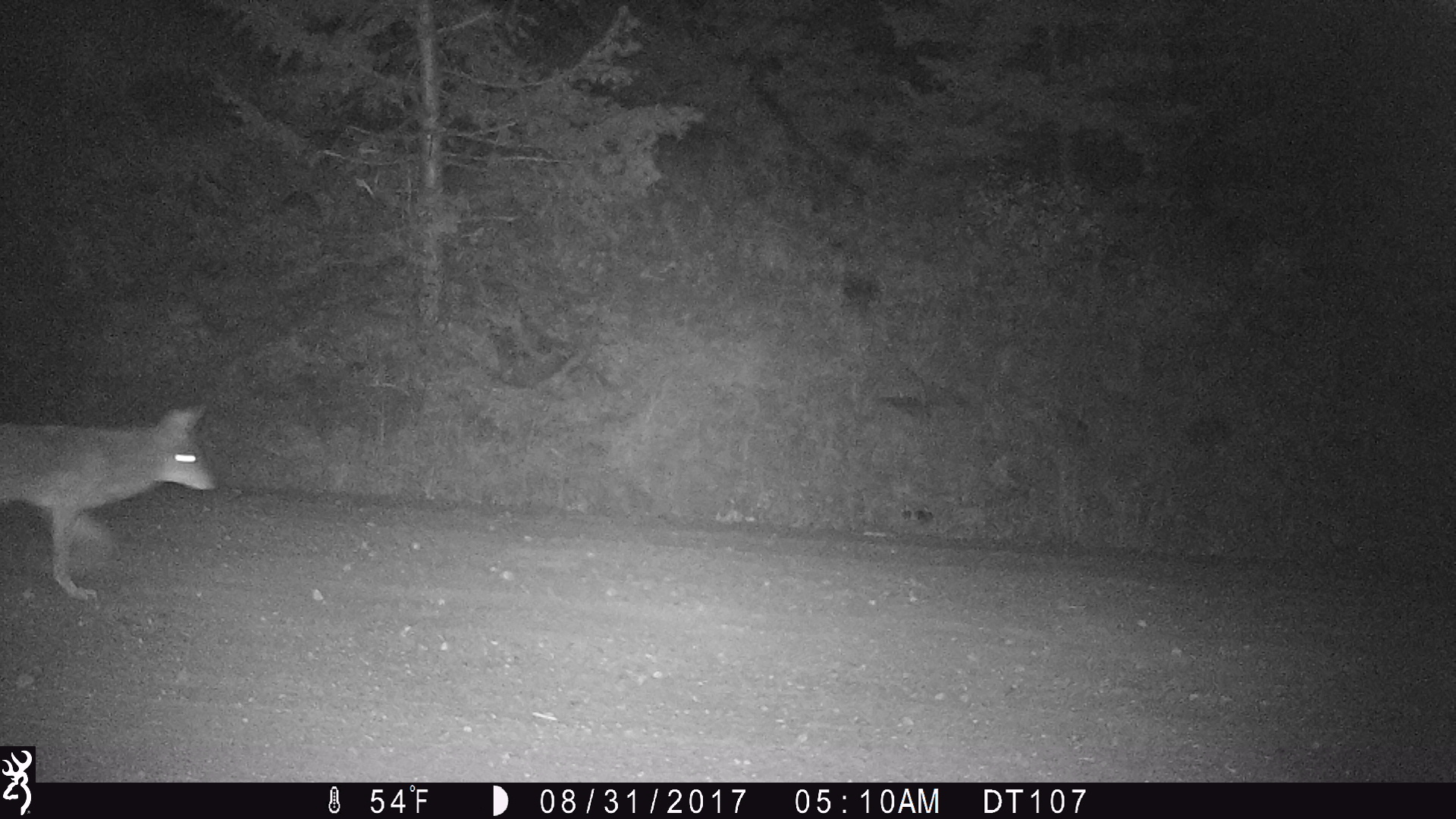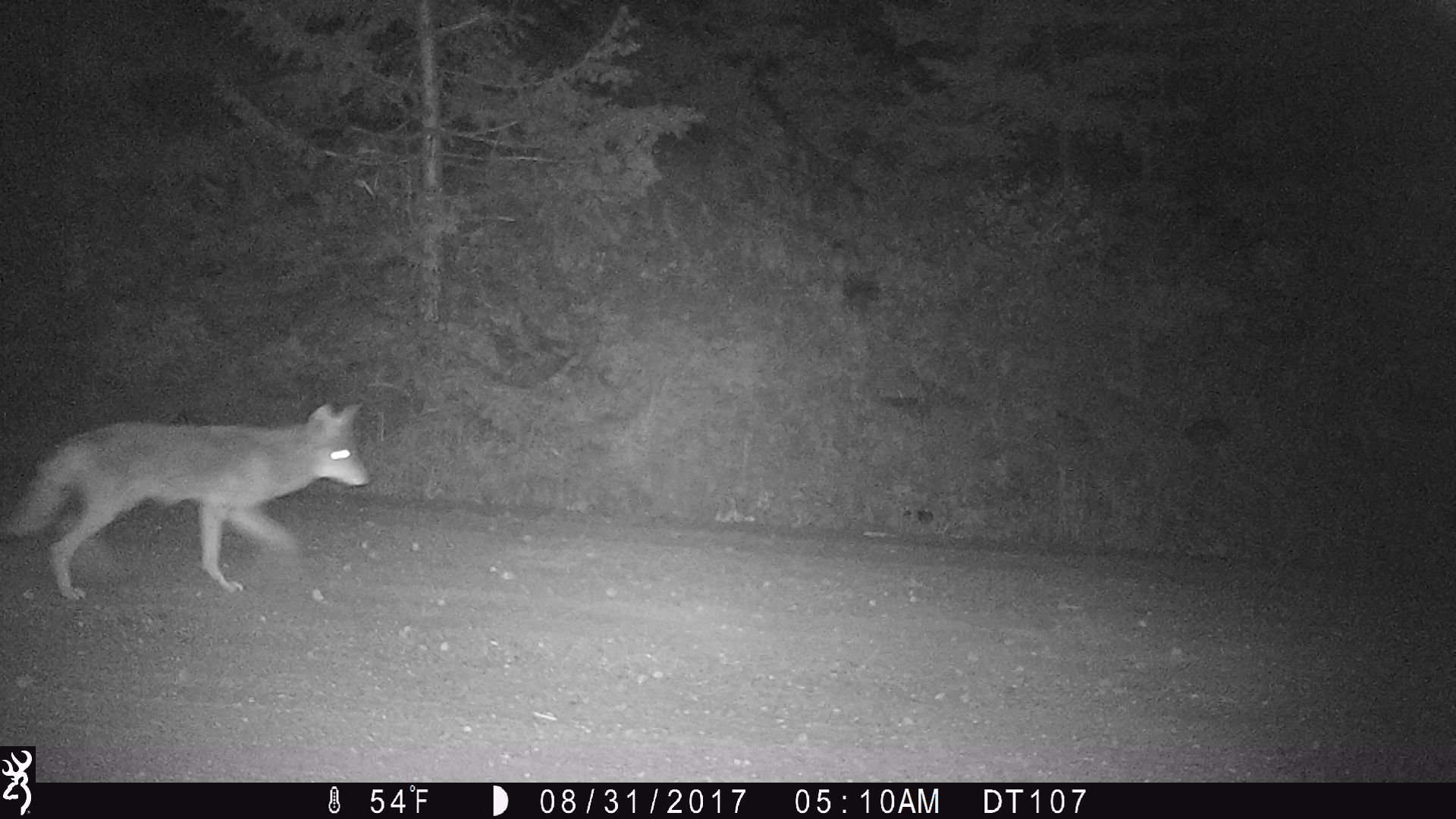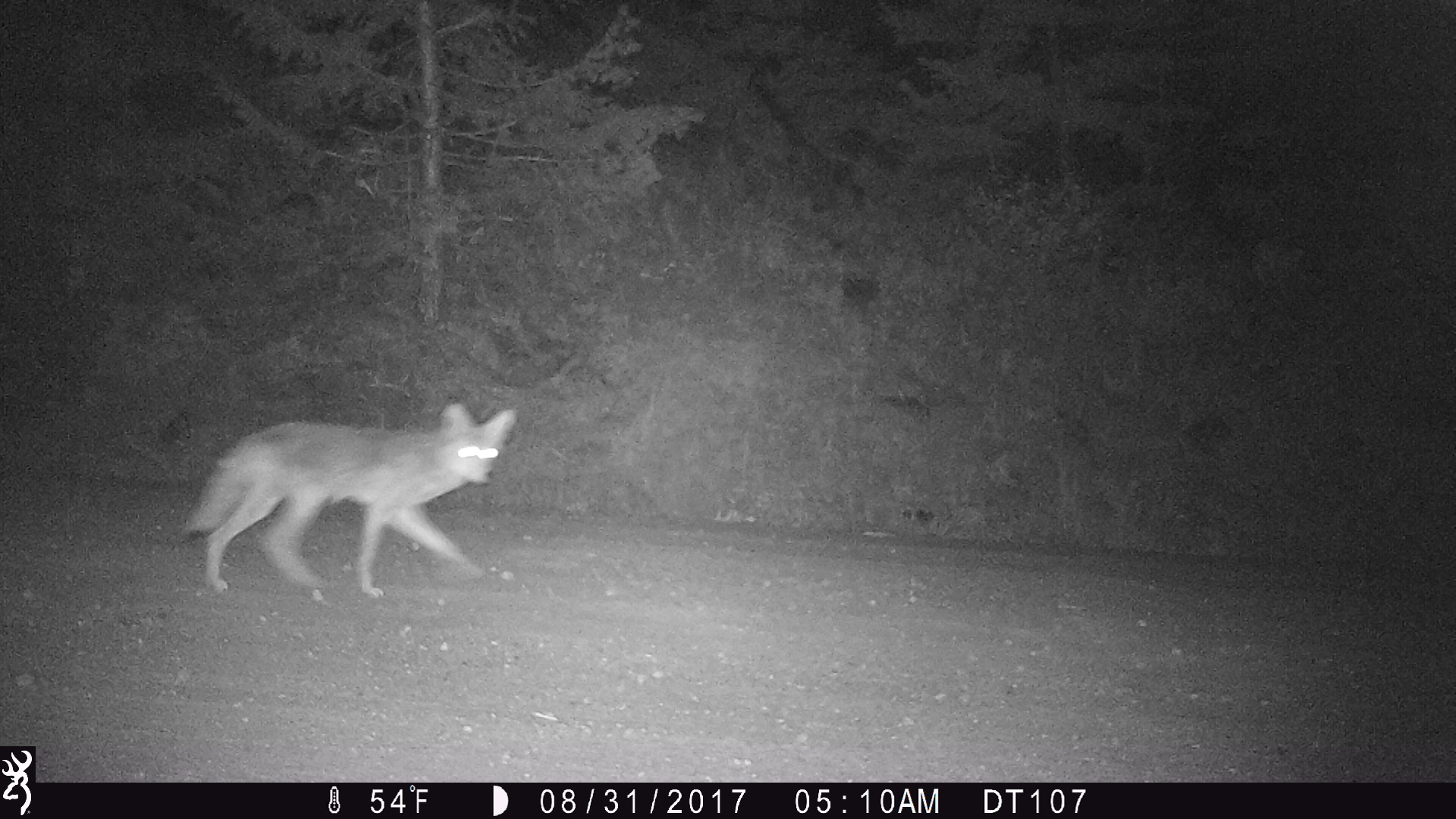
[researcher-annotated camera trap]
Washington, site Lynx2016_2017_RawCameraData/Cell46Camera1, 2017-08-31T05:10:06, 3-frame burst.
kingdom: Animalia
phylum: Chordata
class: Mammalia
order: Carnivora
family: Canidae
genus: Canis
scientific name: Canis latrans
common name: coyote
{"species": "Canis latrans (coyote)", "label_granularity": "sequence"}